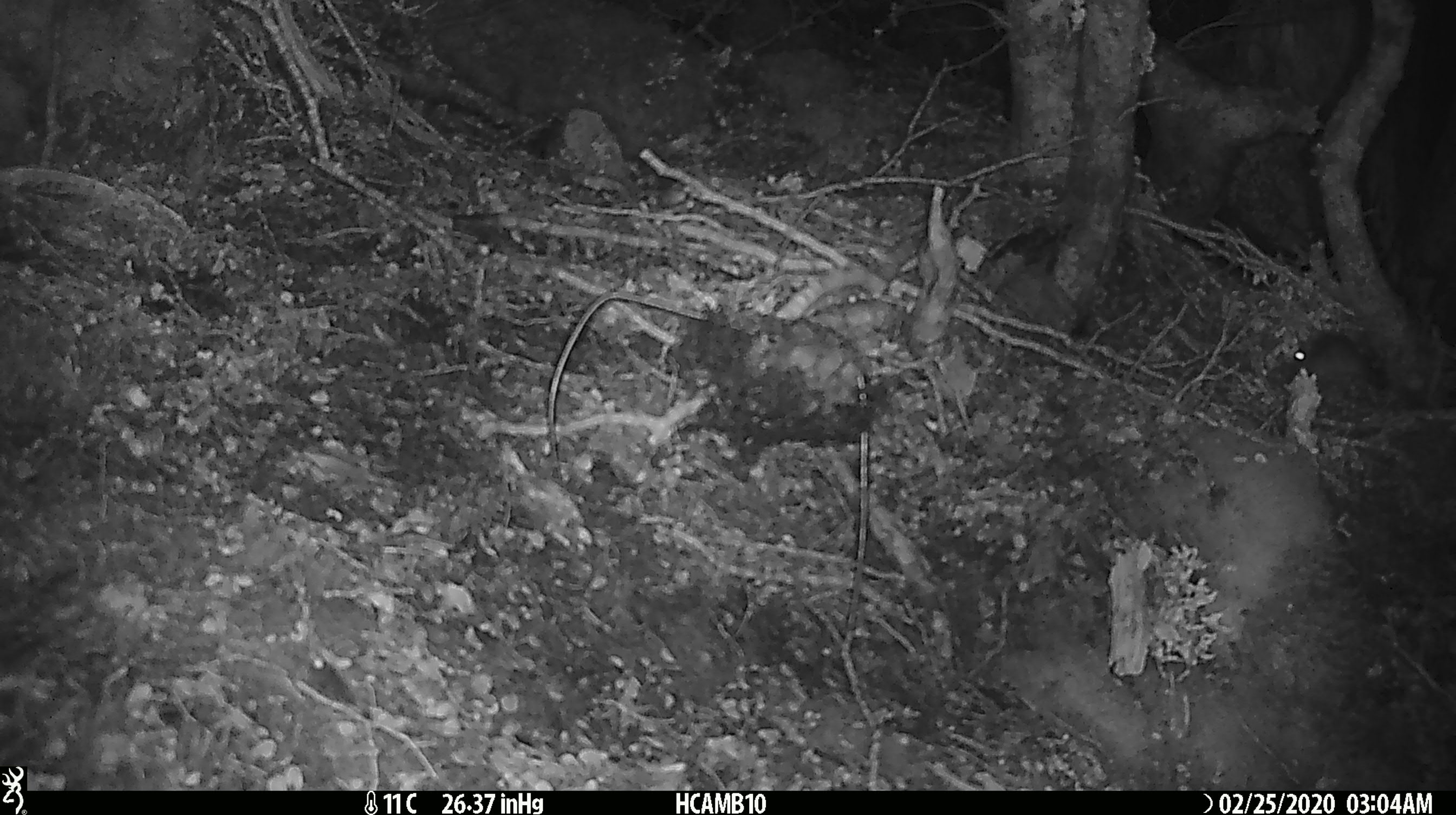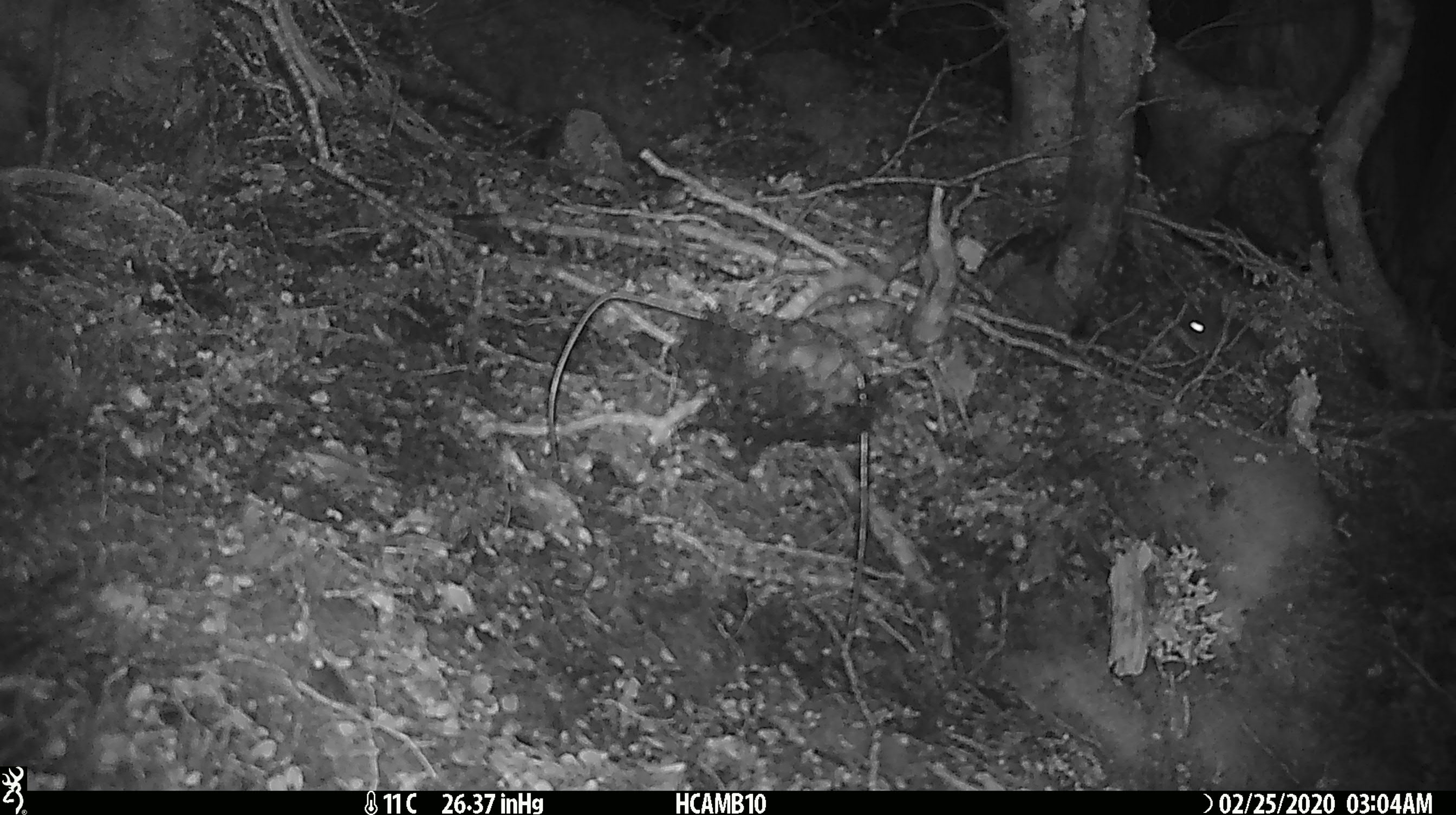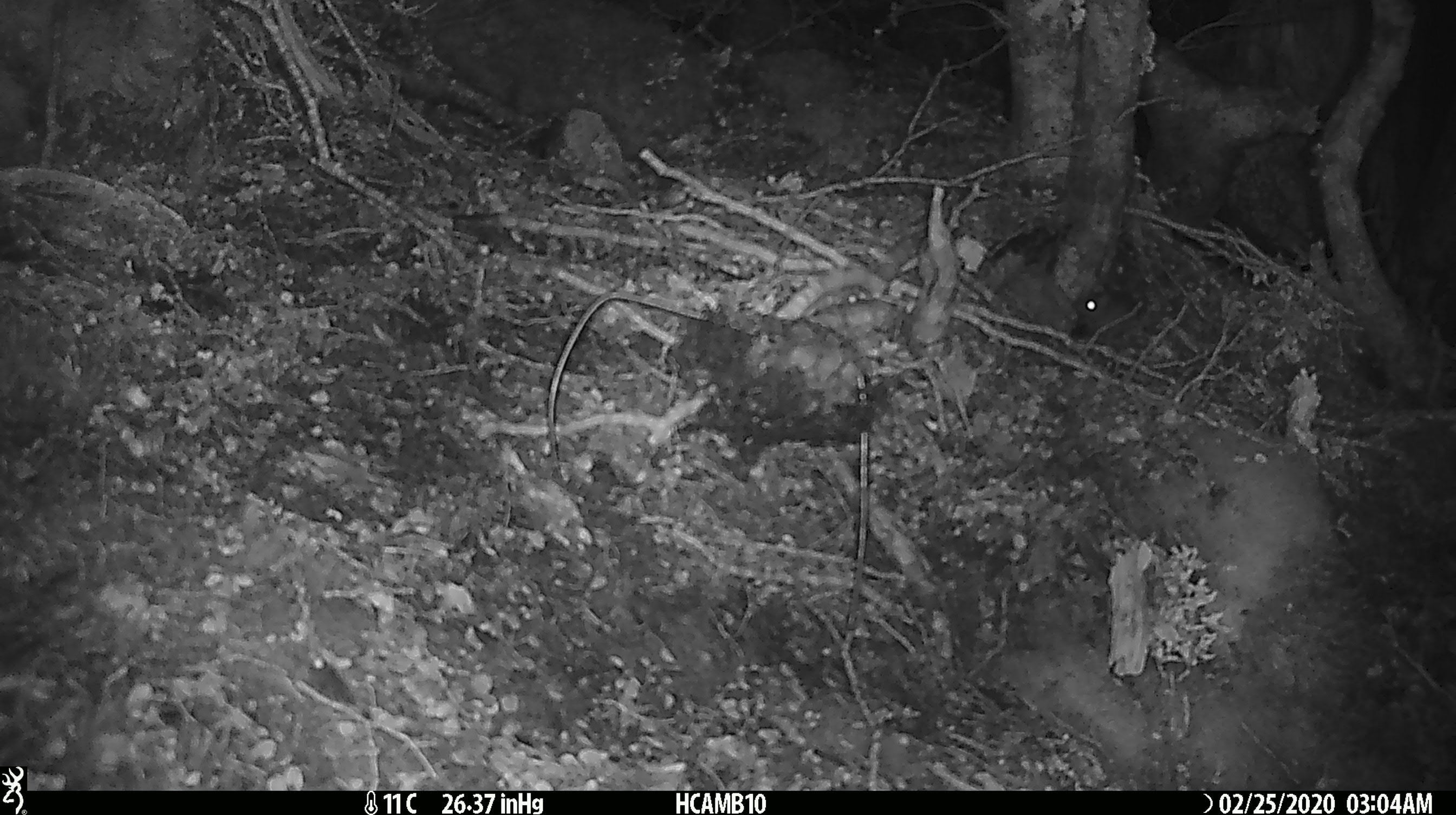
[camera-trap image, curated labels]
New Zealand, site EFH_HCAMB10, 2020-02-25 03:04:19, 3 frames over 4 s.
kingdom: Animalia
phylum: Chordata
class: Mammalia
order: Rodentia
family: Muridae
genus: Mus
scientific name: Mus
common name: mouse